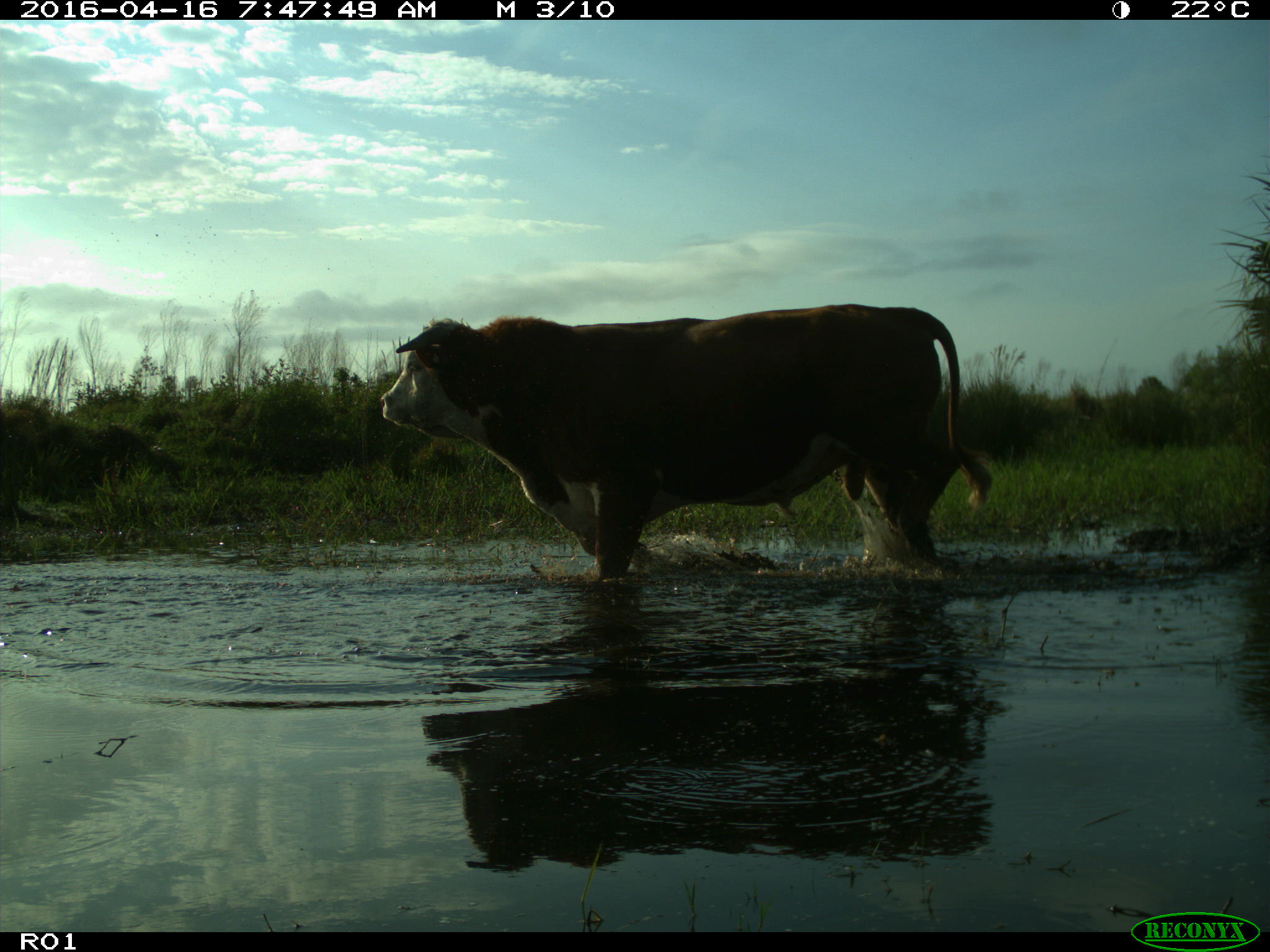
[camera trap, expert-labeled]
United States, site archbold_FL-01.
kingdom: Animalia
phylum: Chordata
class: Mammalia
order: Artiodactyla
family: Bovidae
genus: Bos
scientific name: Bos taurus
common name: domestic cow